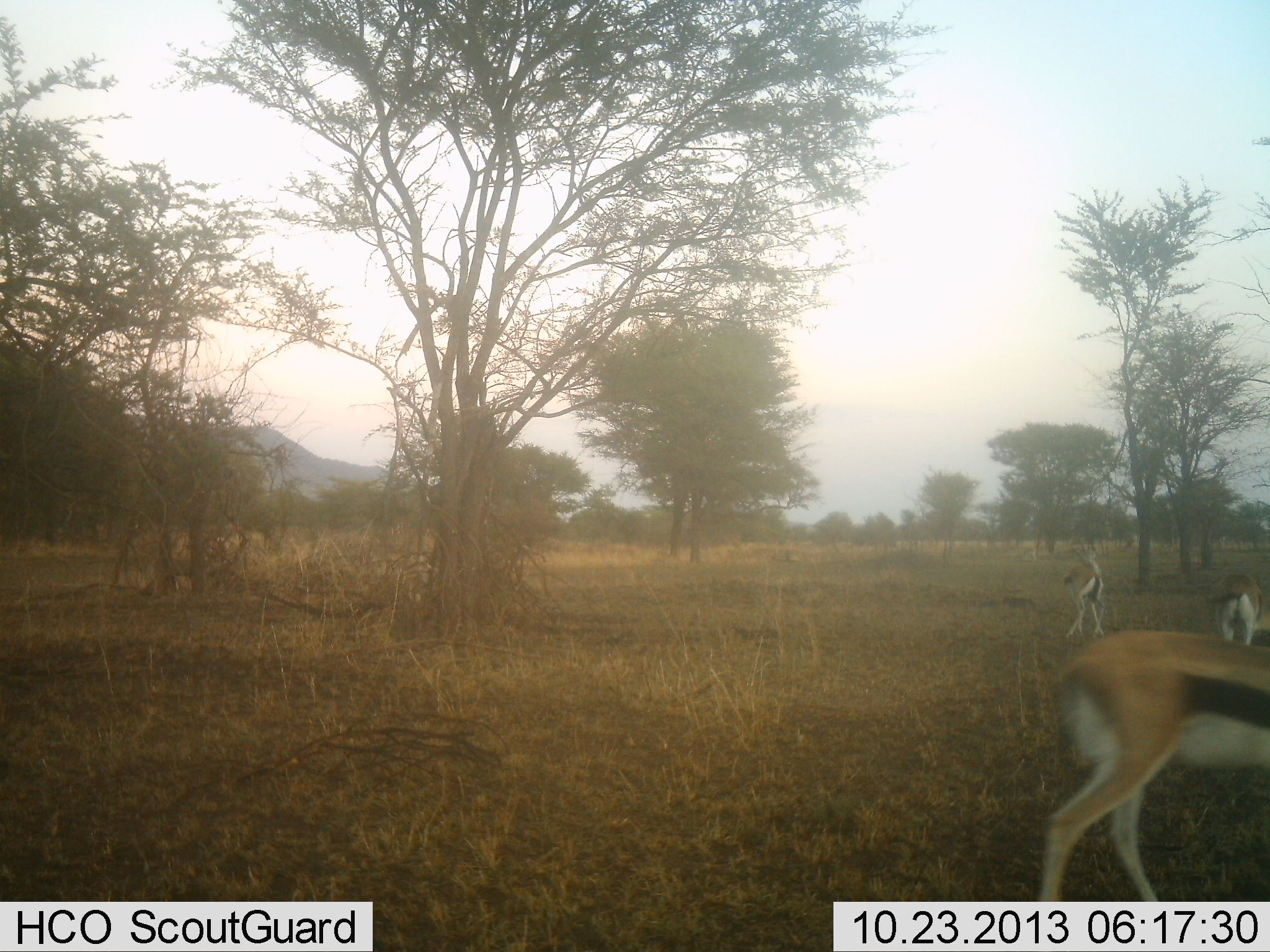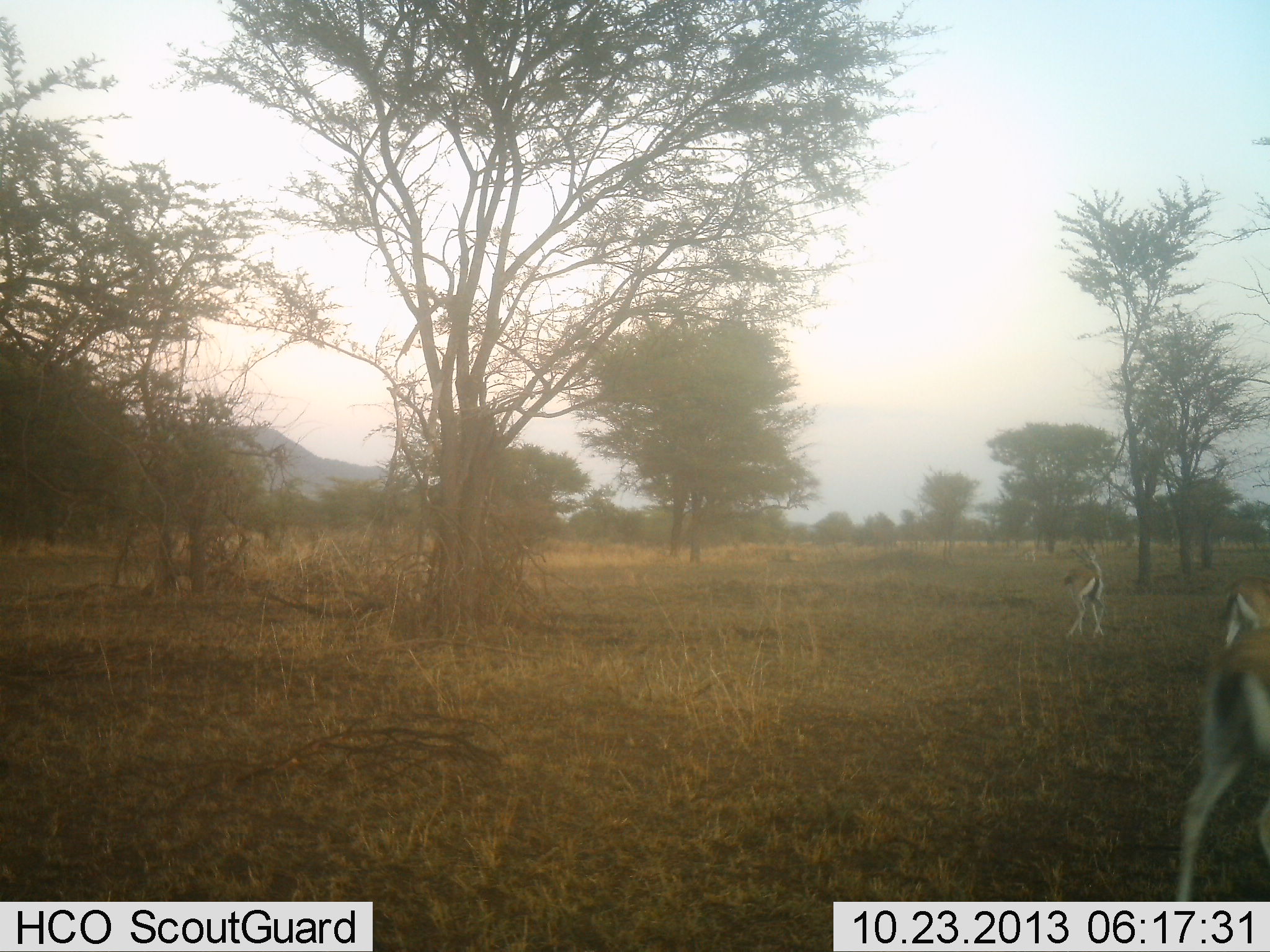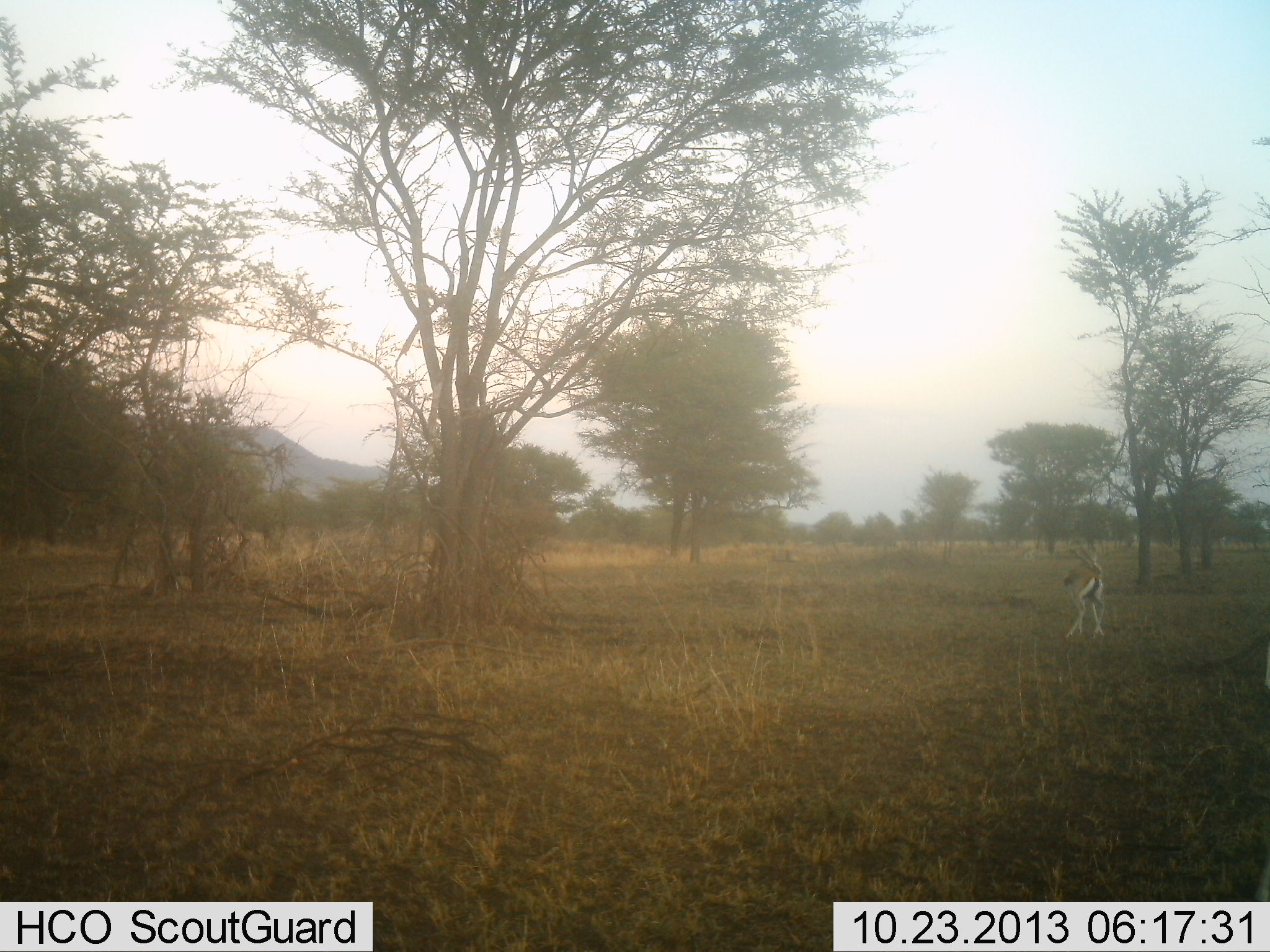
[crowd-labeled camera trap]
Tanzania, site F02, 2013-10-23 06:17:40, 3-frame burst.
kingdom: Animalia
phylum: Chordata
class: Mammalia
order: Artiodactyla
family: Bovidae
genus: Eudorcas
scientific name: Eudorcas thomsonii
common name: thomson's gazelle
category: gazellethomsons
Gazellethomsons (thomson's gazelle) (Eudorcas thomsonii), count 3. Behavior (volunteer vote fractions): standing 50%, resting 0%, moving 80%, interacting 0%. Young present (vote fraction): 0%. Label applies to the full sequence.